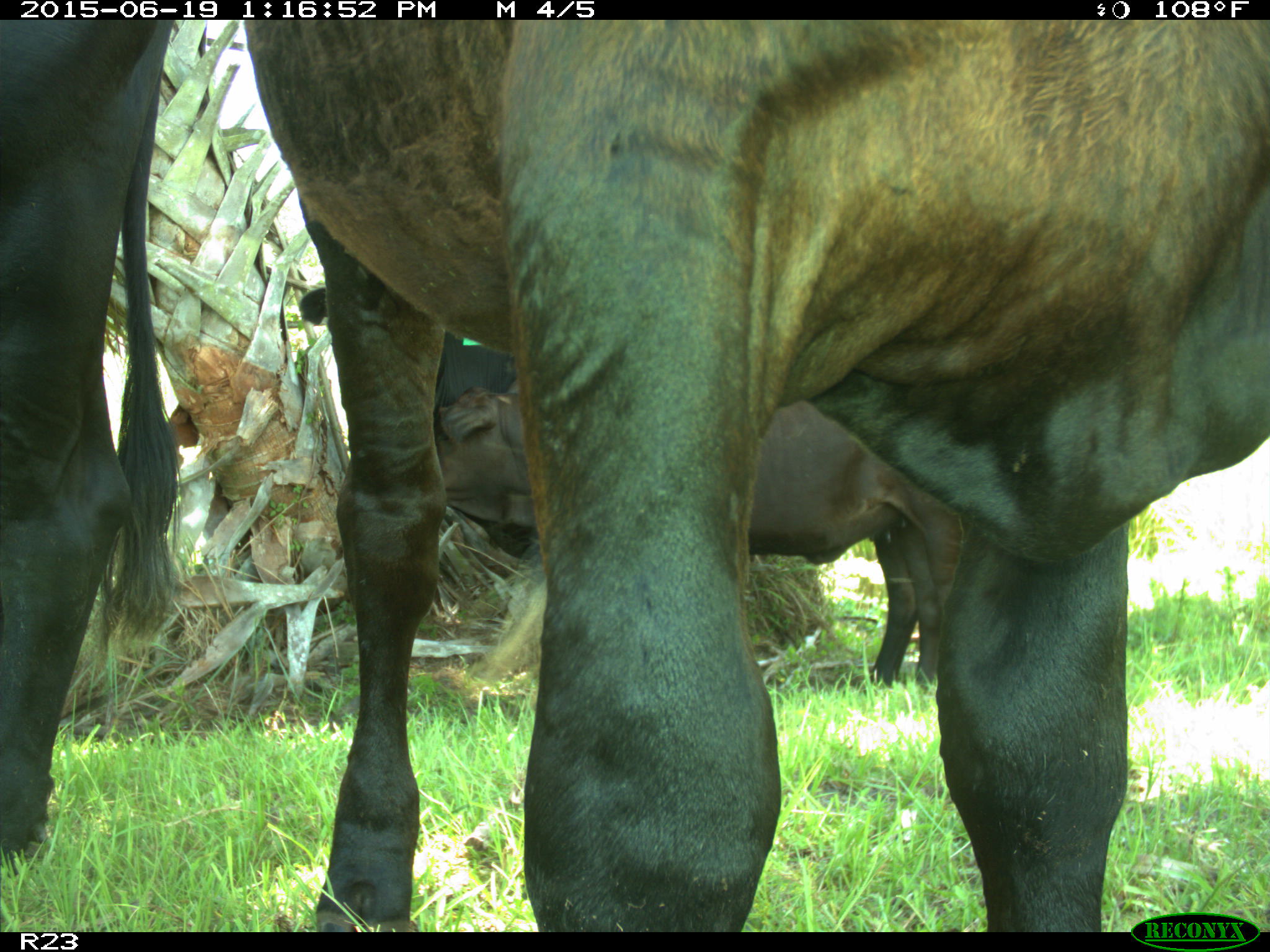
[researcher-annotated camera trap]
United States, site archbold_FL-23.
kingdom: Animalia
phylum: Chordata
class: Mammalia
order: Artiodactyla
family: Suidae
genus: Sus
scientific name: Sus scrofa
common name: wild boar